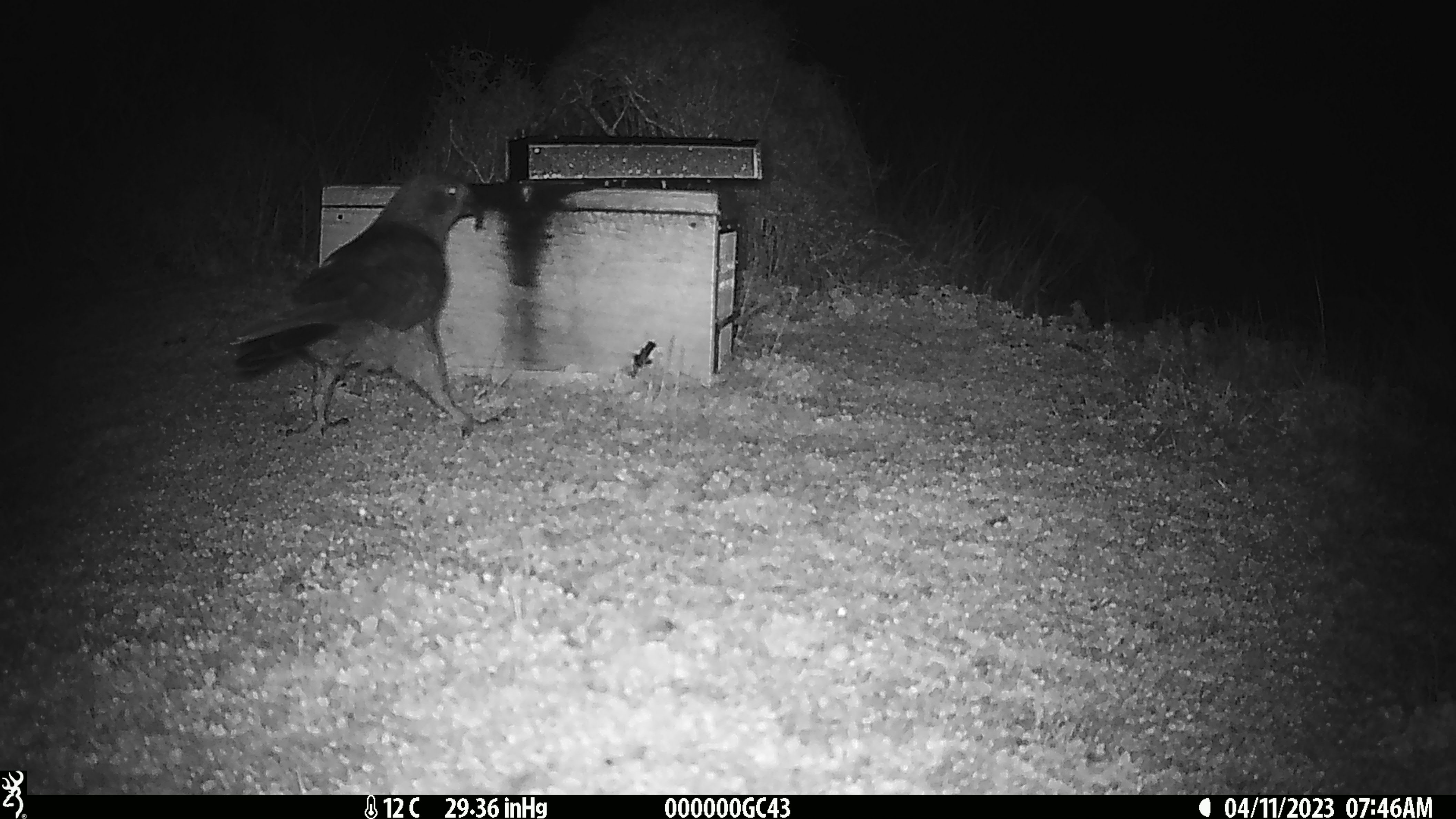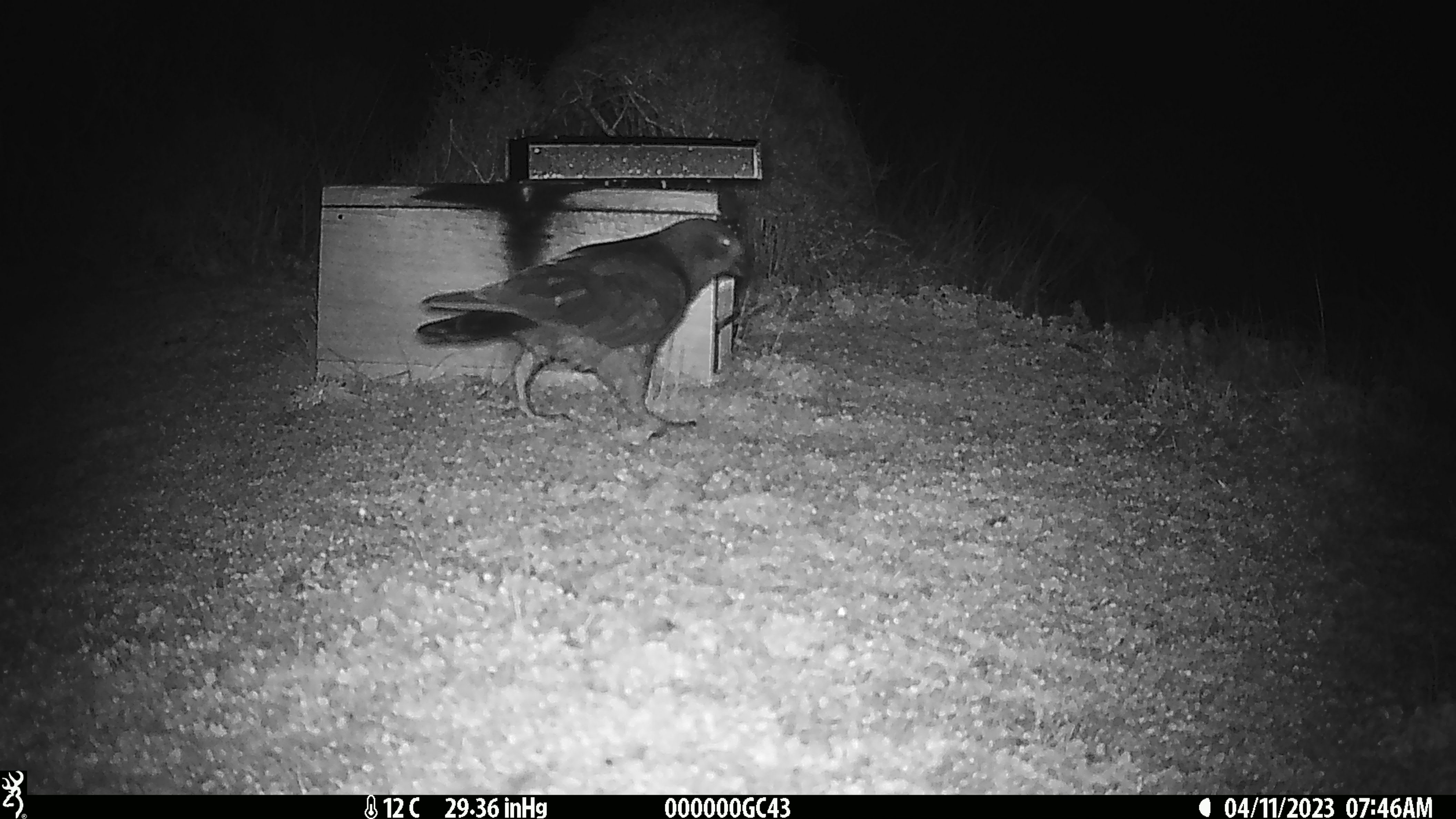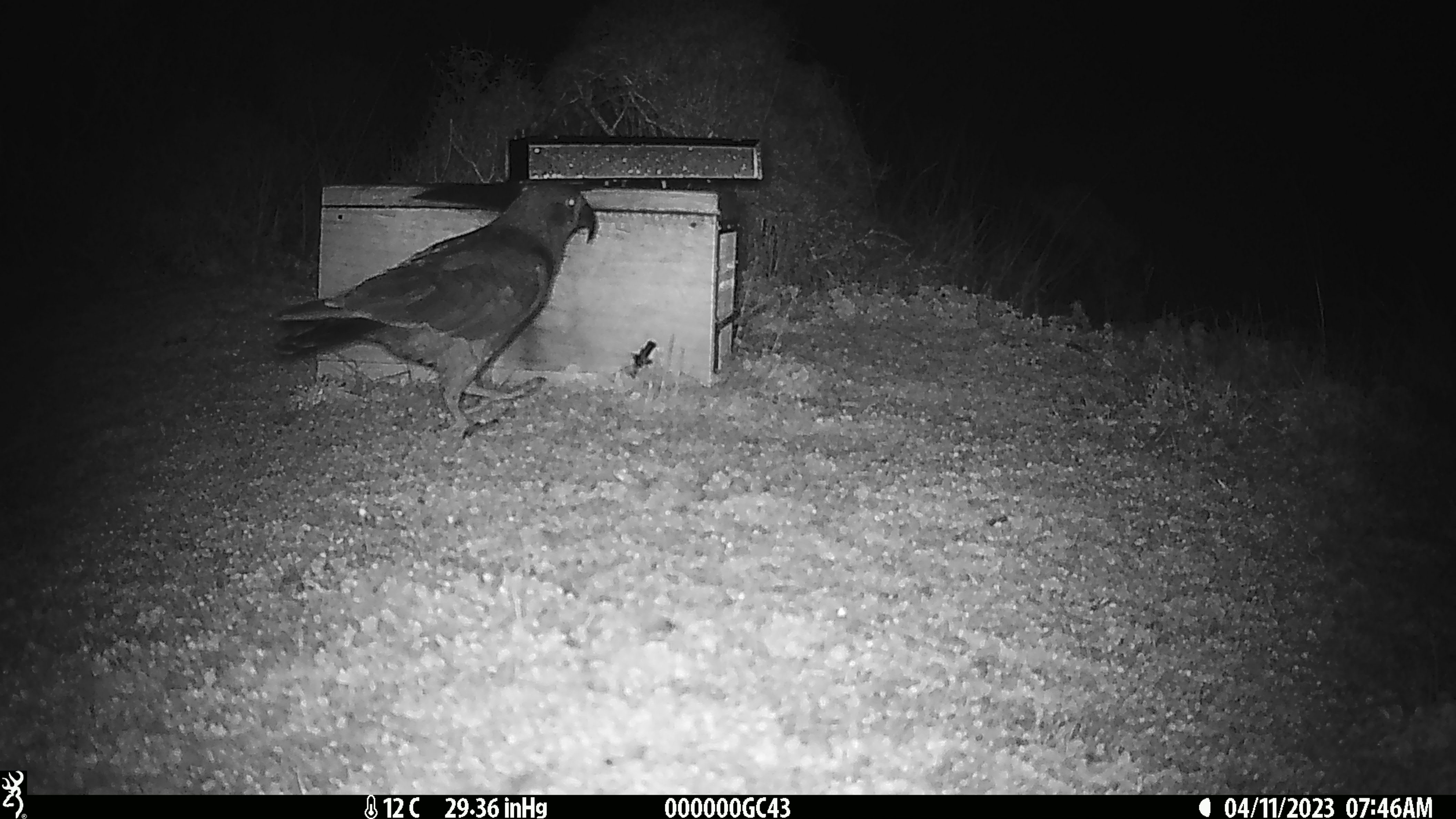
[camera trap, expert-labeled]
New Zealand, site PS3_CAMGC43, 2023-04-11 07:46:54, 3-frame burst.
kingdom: Animalia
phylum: Chordata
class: Aves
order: Psittaciformes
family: Strigopidae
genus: Nestor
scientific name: Nestor notabilis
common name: kea